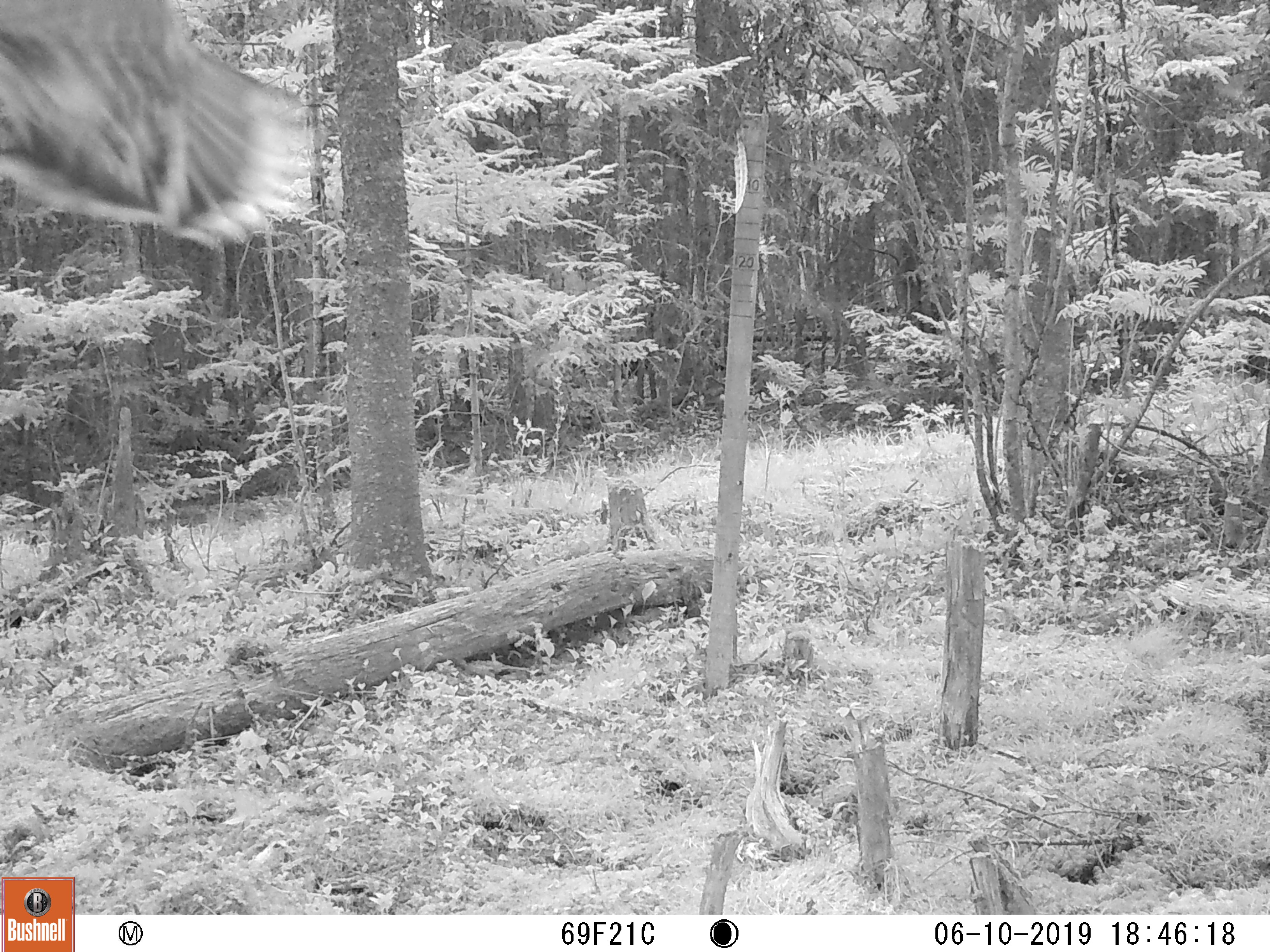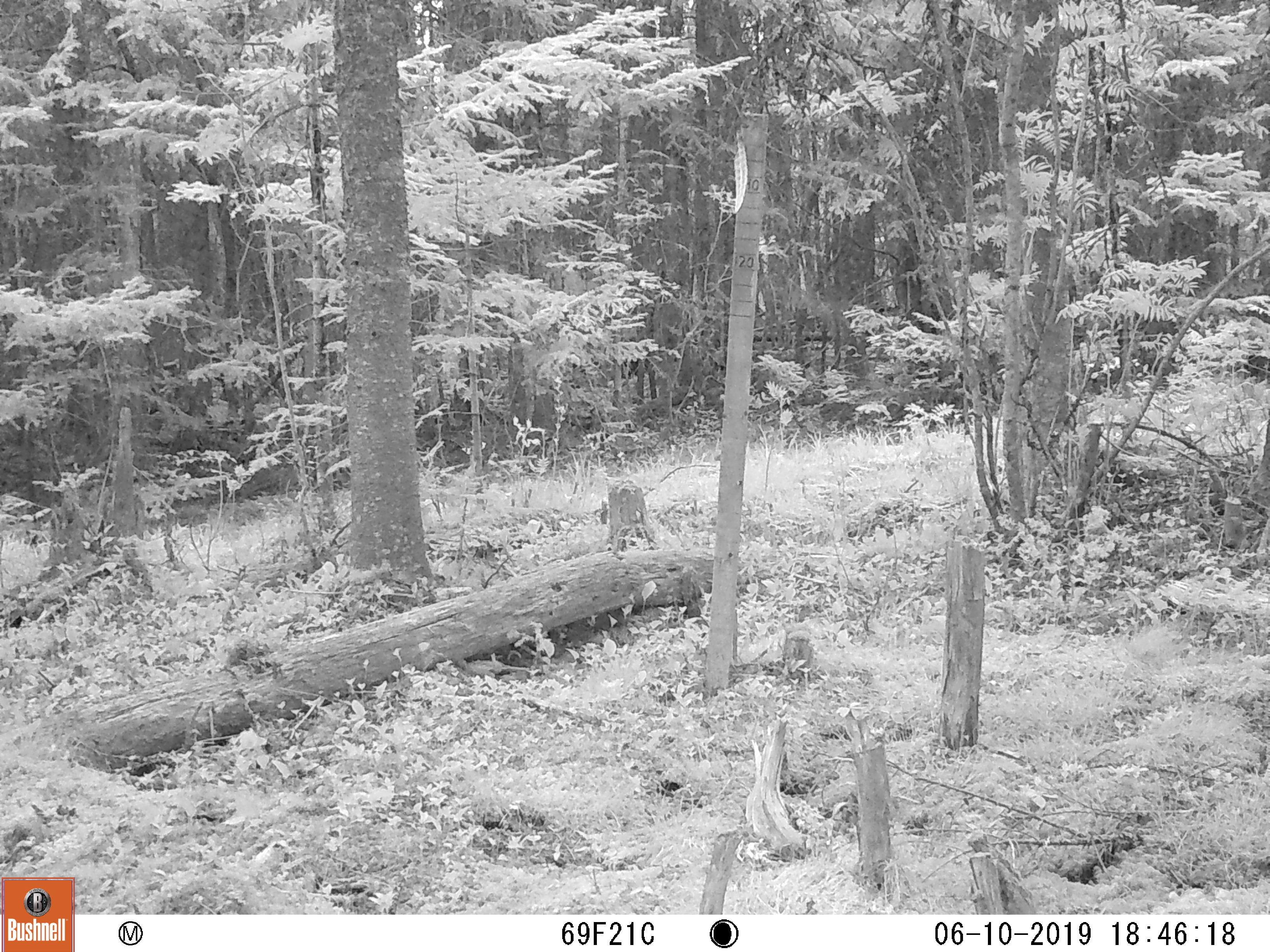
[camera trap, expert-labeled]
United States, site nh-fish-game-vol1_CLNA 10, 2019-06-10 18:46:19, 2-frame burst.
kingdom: Animalia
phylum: Chordata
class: Aves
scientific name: Aves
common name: bird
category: bird sp.